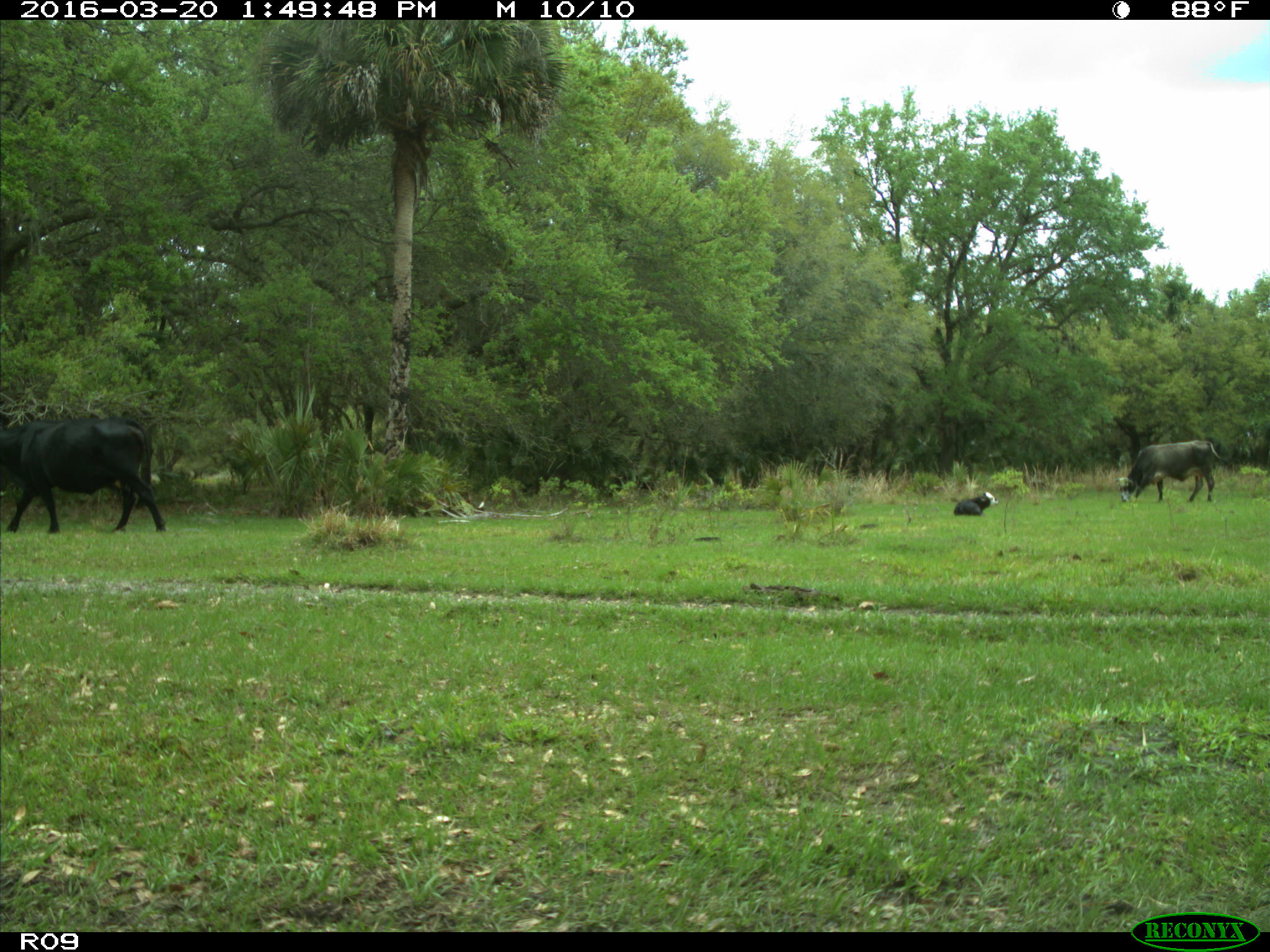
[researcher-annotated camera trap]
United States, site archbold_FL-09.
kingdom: Animalia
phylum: Chordata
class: Mammalia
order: Artiodactyla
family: Bovidae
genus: Bos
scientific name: Bos taurus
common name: domestic cow